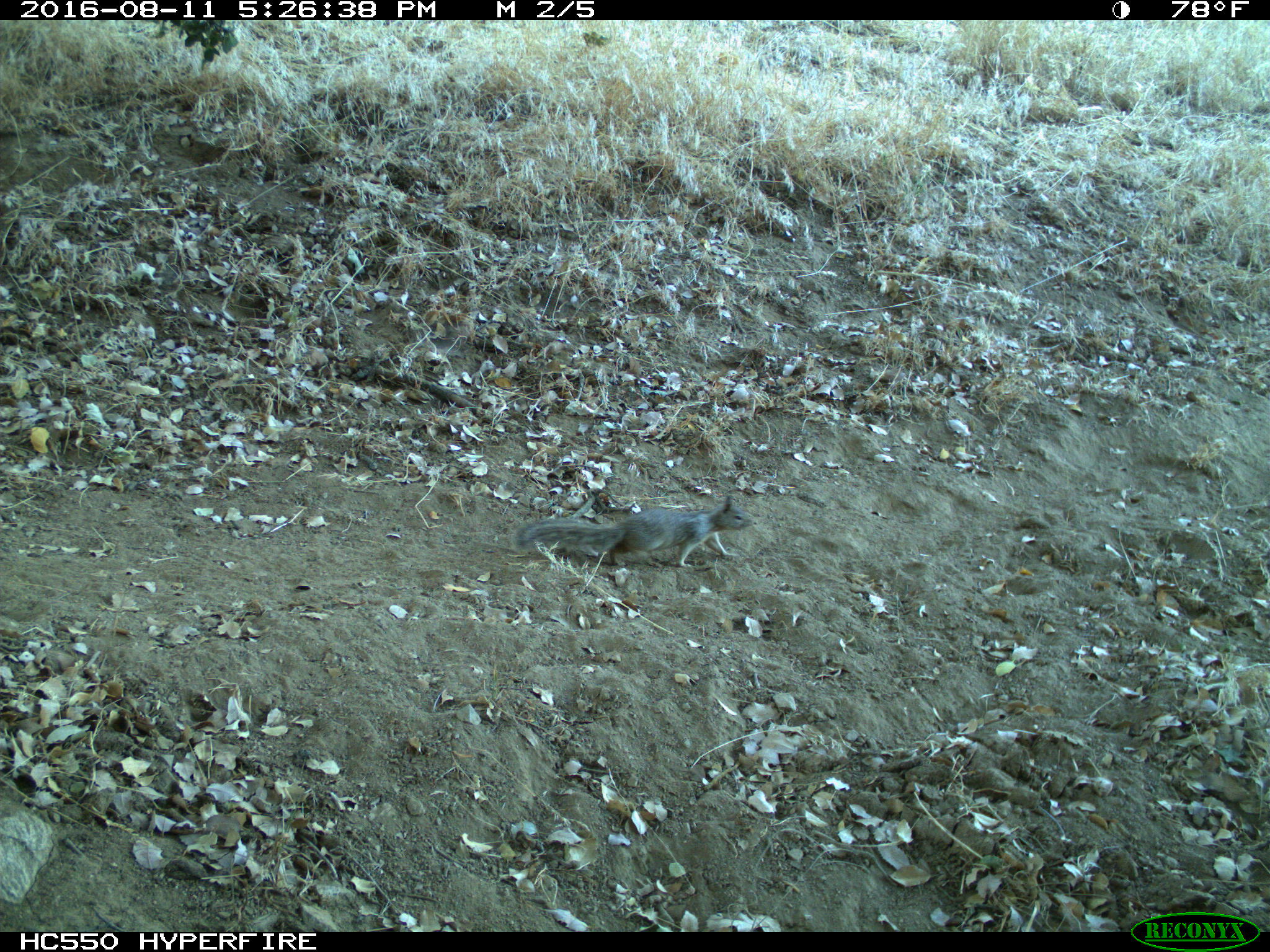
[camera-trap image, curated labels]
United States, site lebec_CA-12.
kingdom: Animalia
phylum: Chordata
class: Mammalia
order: Rodentia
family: Sciuridae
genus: Otospermophilus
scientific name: Otospermophilus beecheyi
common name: california ground squirrel